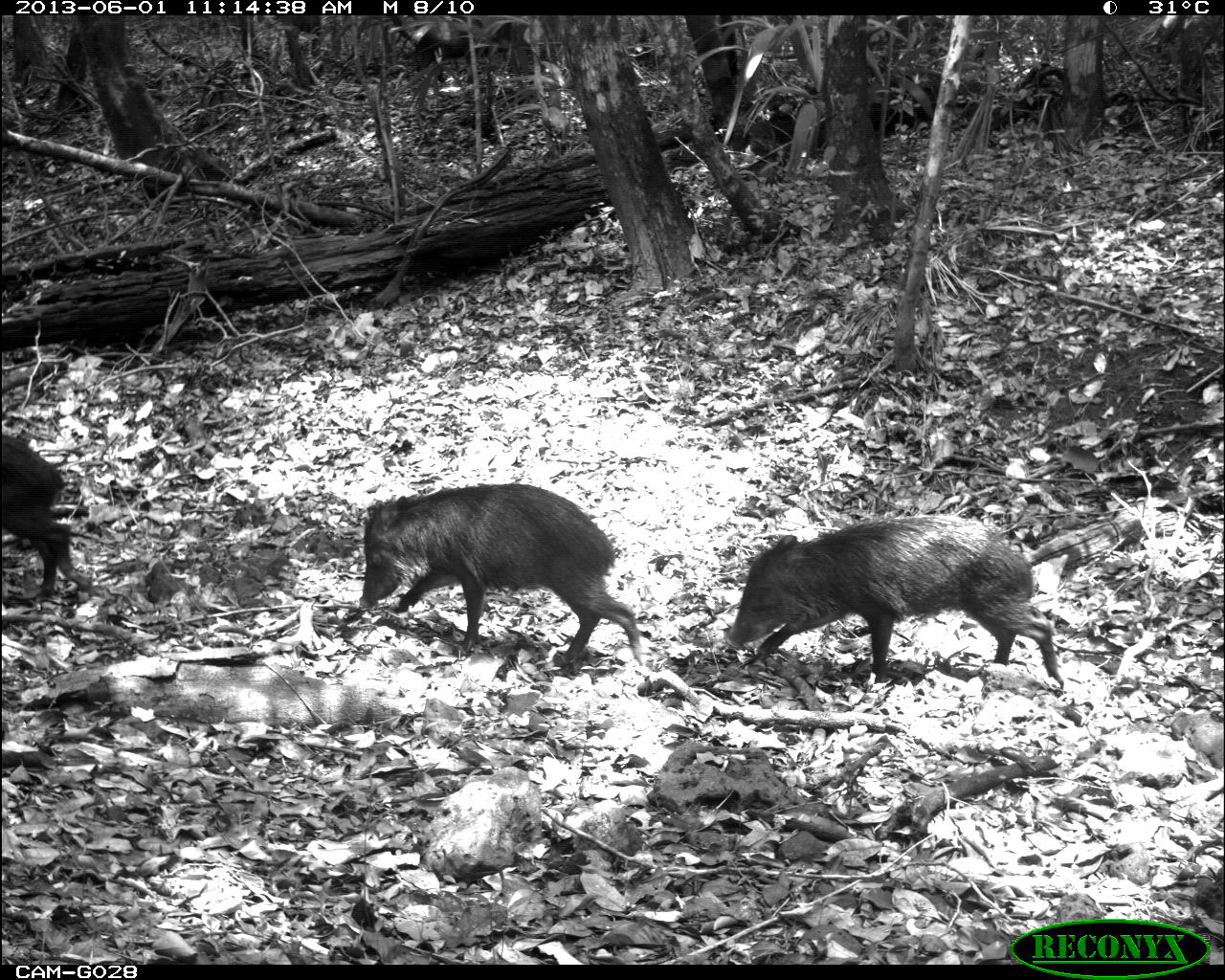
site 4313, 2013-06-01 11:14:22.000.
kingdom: Animalia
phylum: Chordata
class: Mammalia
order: Artiodactyla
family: Tayassuidae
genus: Tayassu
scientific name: Tayassu pecari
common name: white-lipped peccary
Tayassu pecari (white-lipped peccary), count 9.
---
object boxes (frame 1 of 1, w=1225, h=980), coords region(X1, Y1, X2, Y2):
tayassu pecari: region(722, 511, 1065, 693); region(357, 482, 644, 676); region(0, 433, 93, 602)